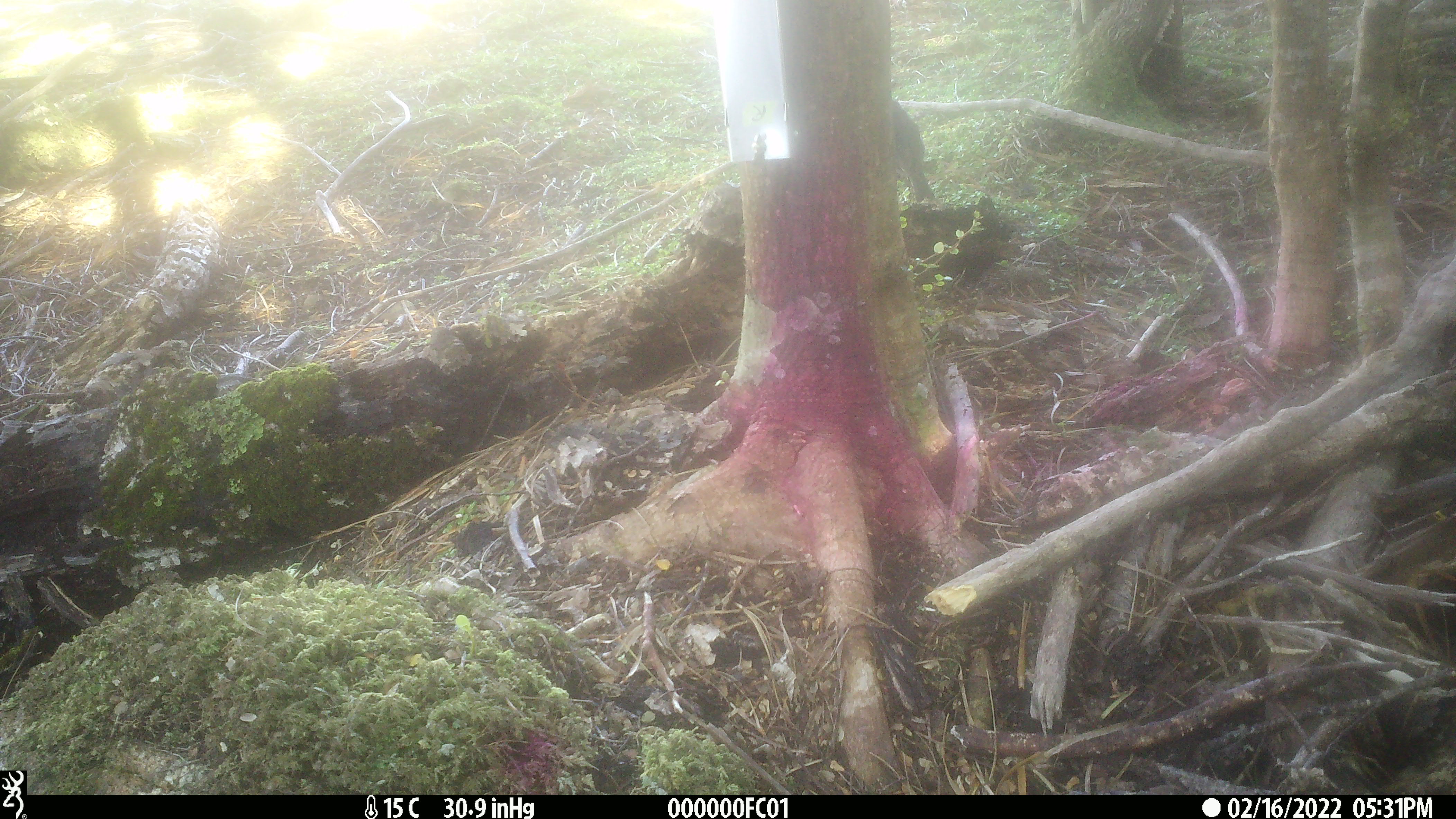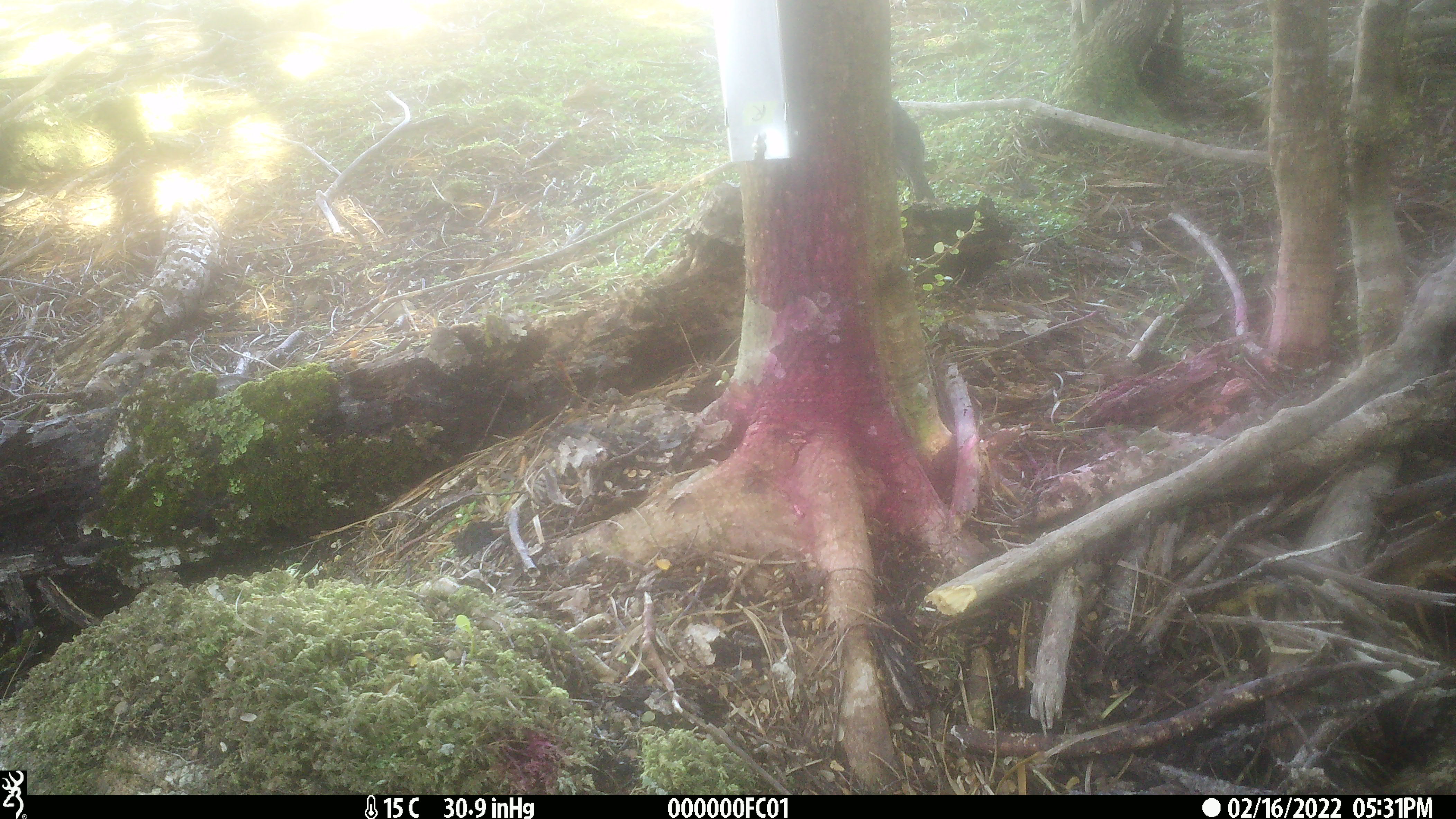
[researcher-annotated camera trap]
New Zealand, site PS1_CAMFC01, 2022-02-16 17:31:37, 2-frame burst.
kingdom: Animalia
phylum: Chordata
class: Aves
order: Passeriformes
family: Petroicidae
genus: Petroica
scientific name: Petroica australis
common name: new zealand robin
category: robin